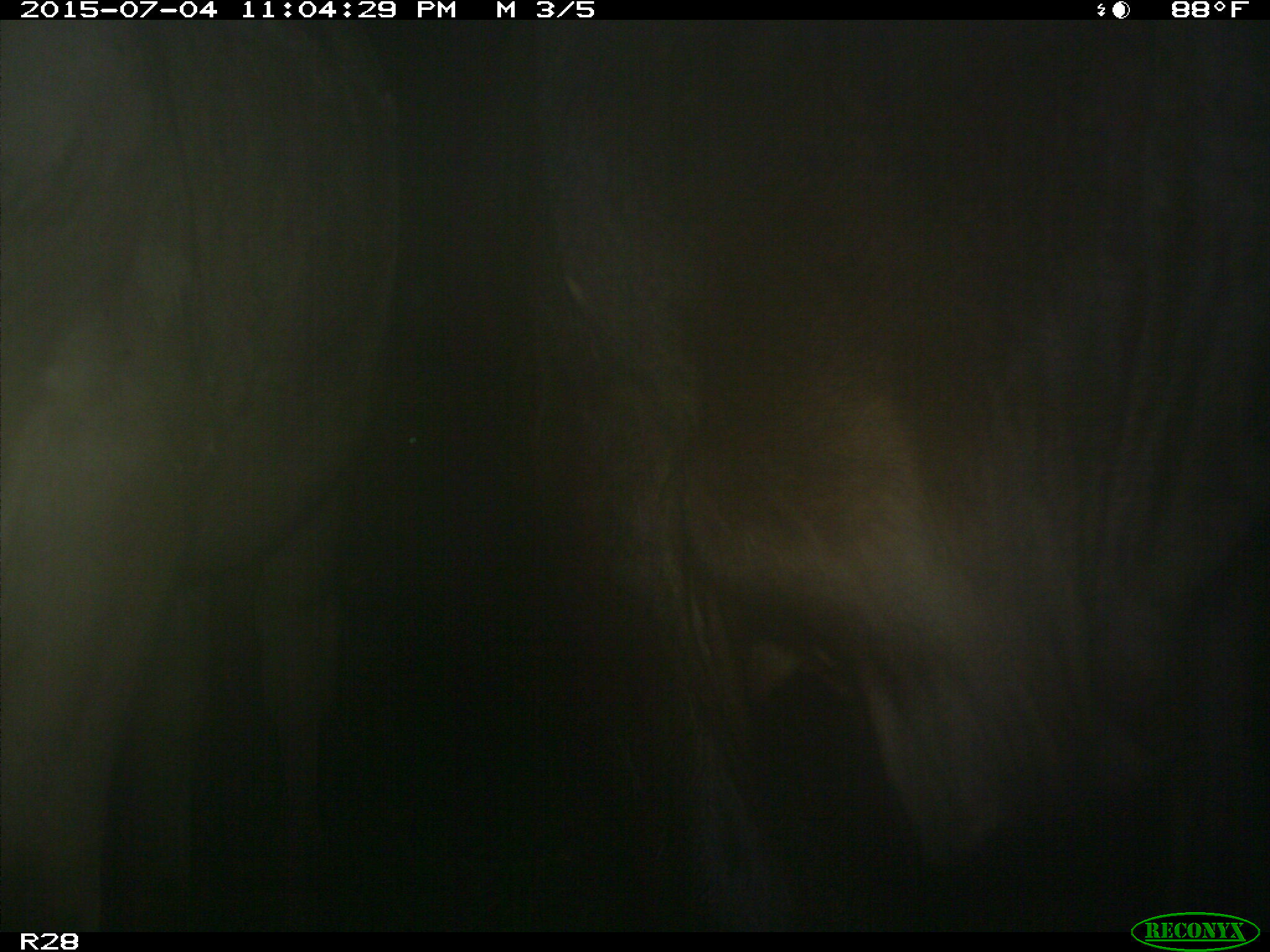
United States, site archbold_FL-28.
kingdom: Animalia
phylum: Chordata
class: Mammalia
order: Artiodactyla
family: Bovidae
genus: Bos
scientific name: Bos taurus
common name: domestic cow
Bos taurus (domestic cow).